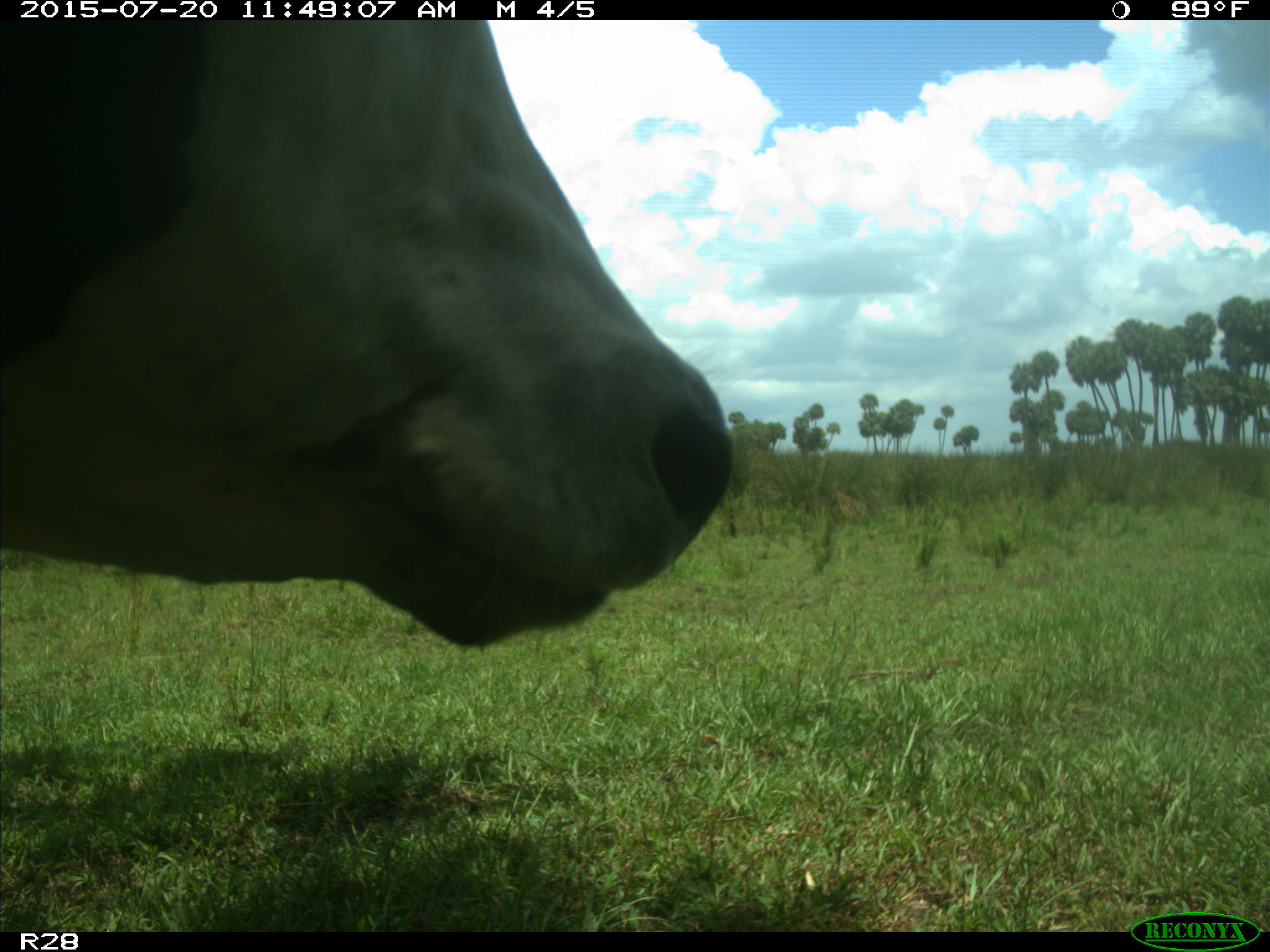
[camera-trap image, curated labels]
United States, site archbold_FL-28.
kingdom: Animalia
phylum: Chordata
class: Mammalia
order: Artiodactyla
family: Bovidae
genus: Bos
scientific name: Bos taurus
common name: domestic cow